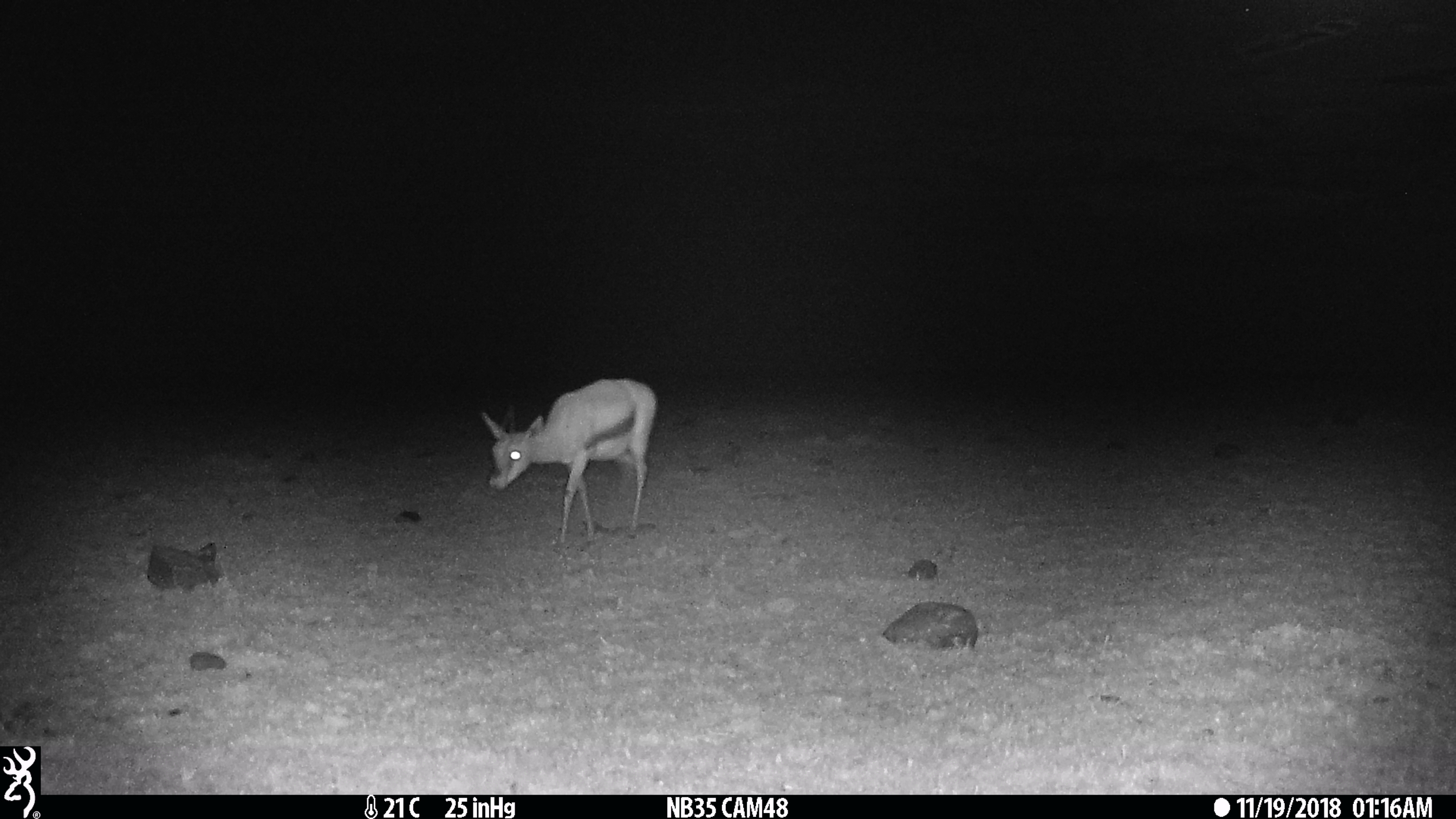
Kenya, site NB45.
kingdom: Animalia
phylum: Chordata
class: Mammalia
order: Artiodactyla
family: Bovidae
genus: Eudorcas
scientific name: Eudorcas thomsonii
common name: thomon's gazelle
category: gazelle thomsons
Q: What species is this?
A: Gazelle thomsons (thomon's gazelle) (Eudorcas thomsonii).